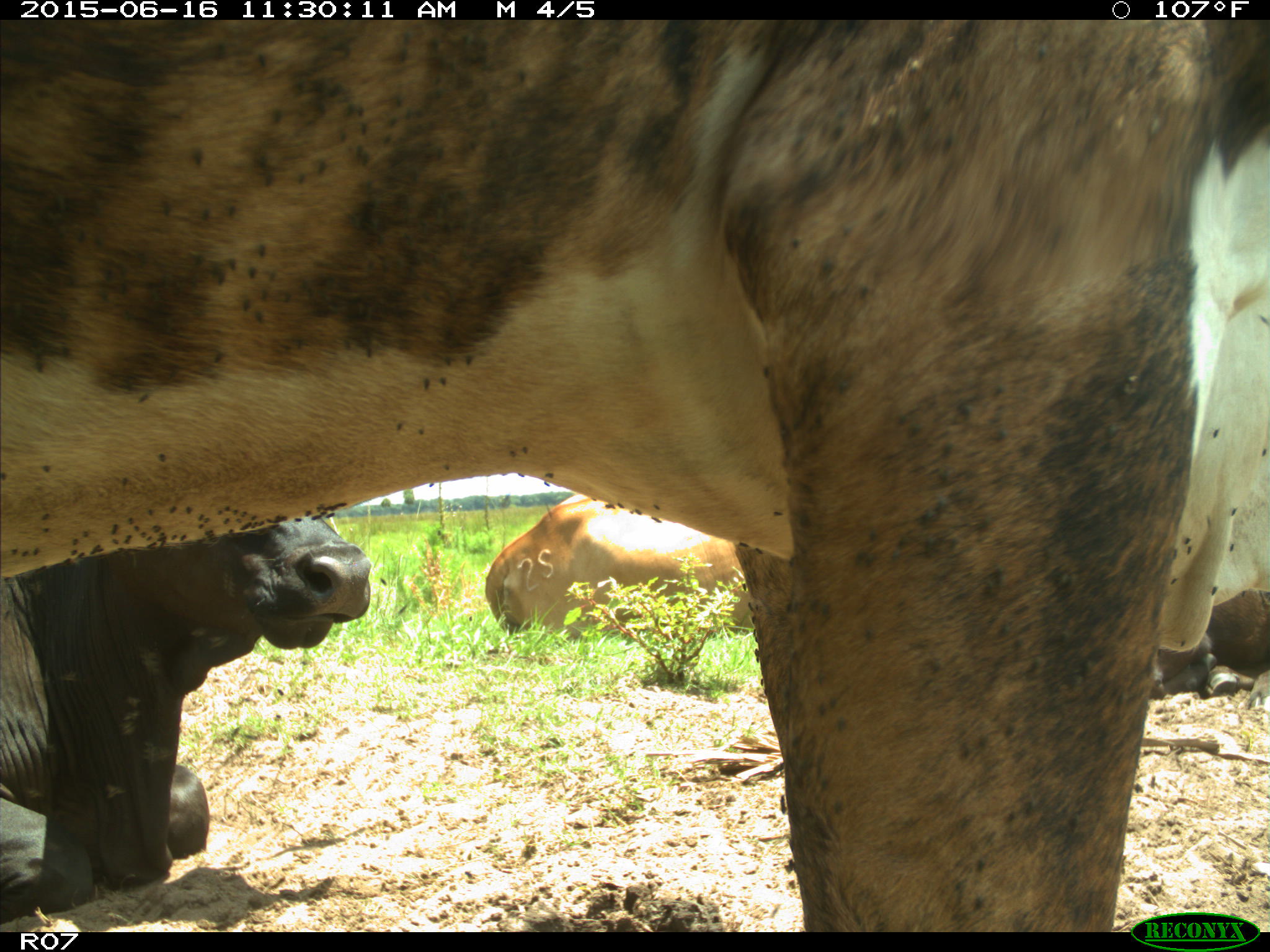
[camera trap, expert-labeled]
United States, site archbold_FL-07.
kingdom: Animalia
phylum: Chordata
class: Mammalia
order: Artiodactyla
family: Bovidae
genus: Bos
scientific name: Bos taurus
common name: domestic cow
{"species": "Bos taurus (domestic cow)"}